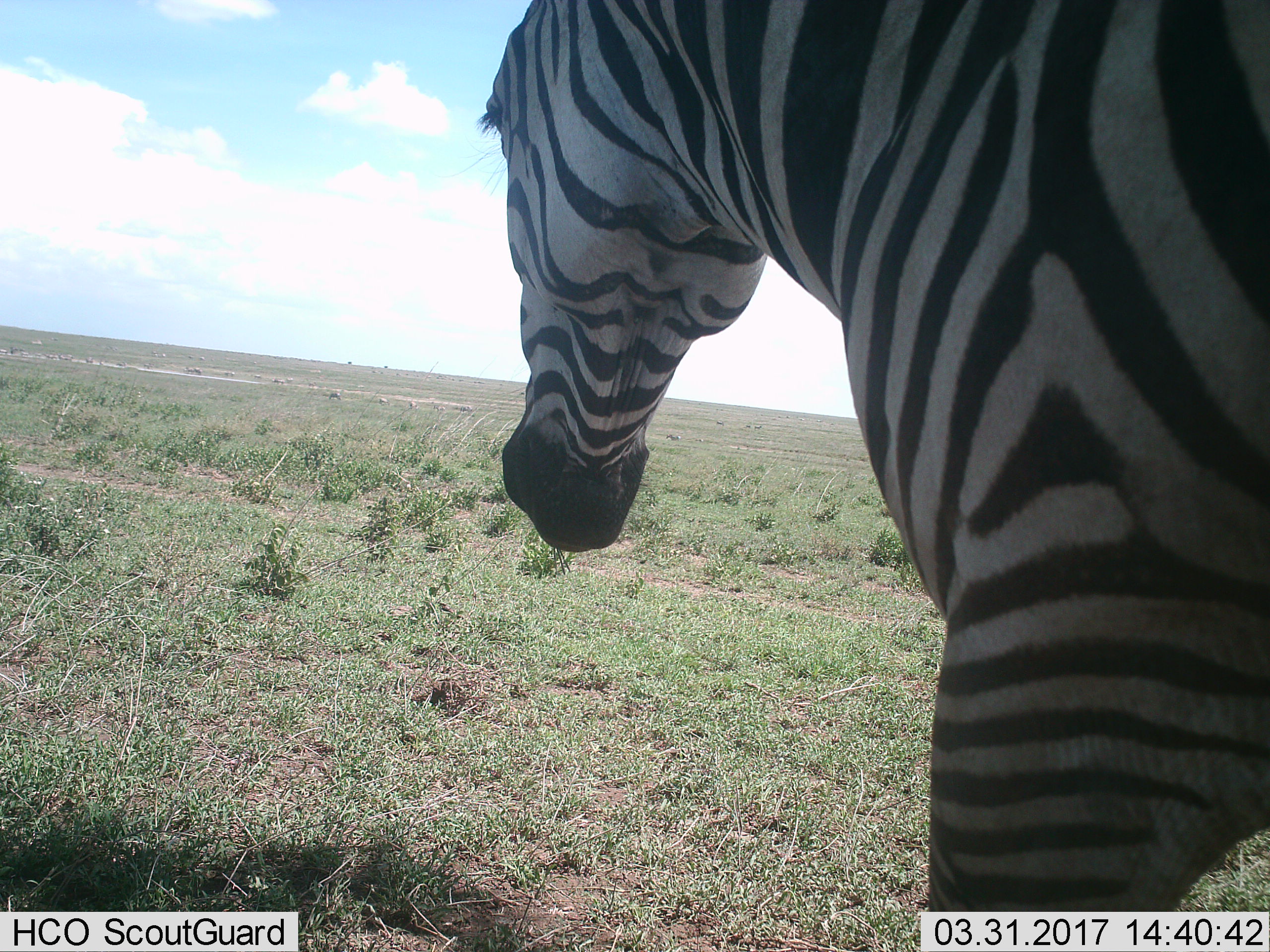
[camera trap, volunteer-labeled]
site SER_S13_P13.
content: unidentified animal